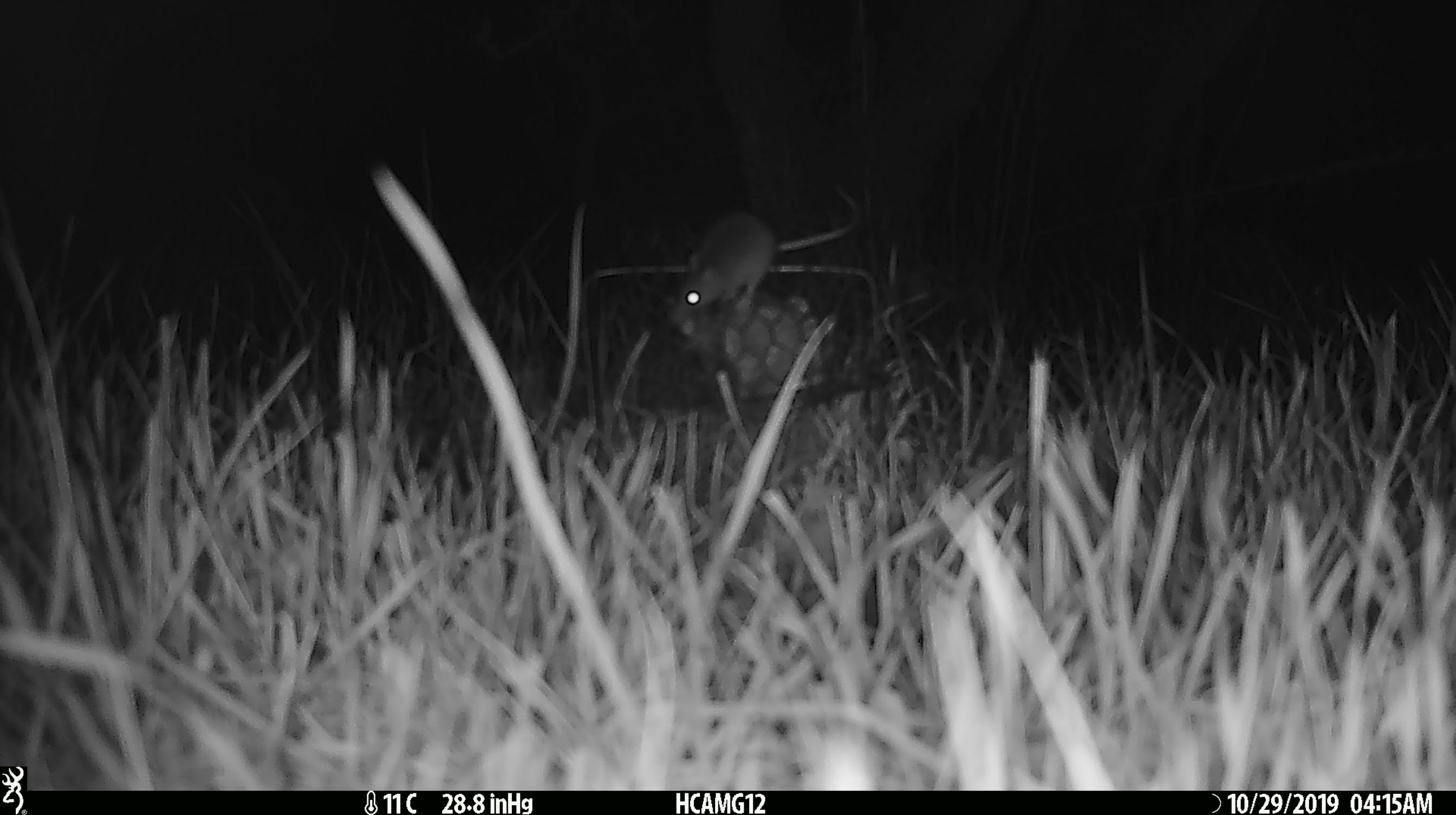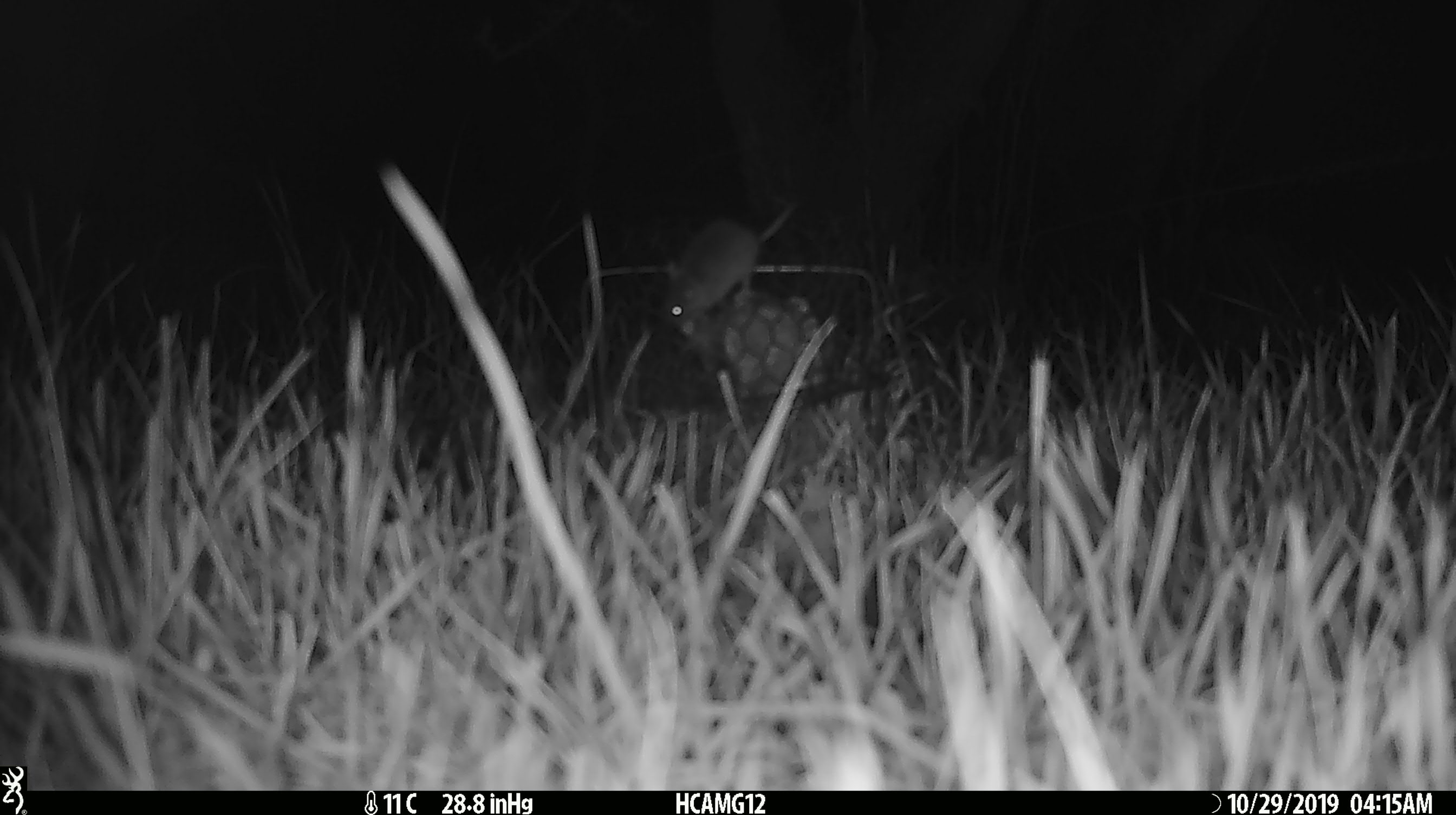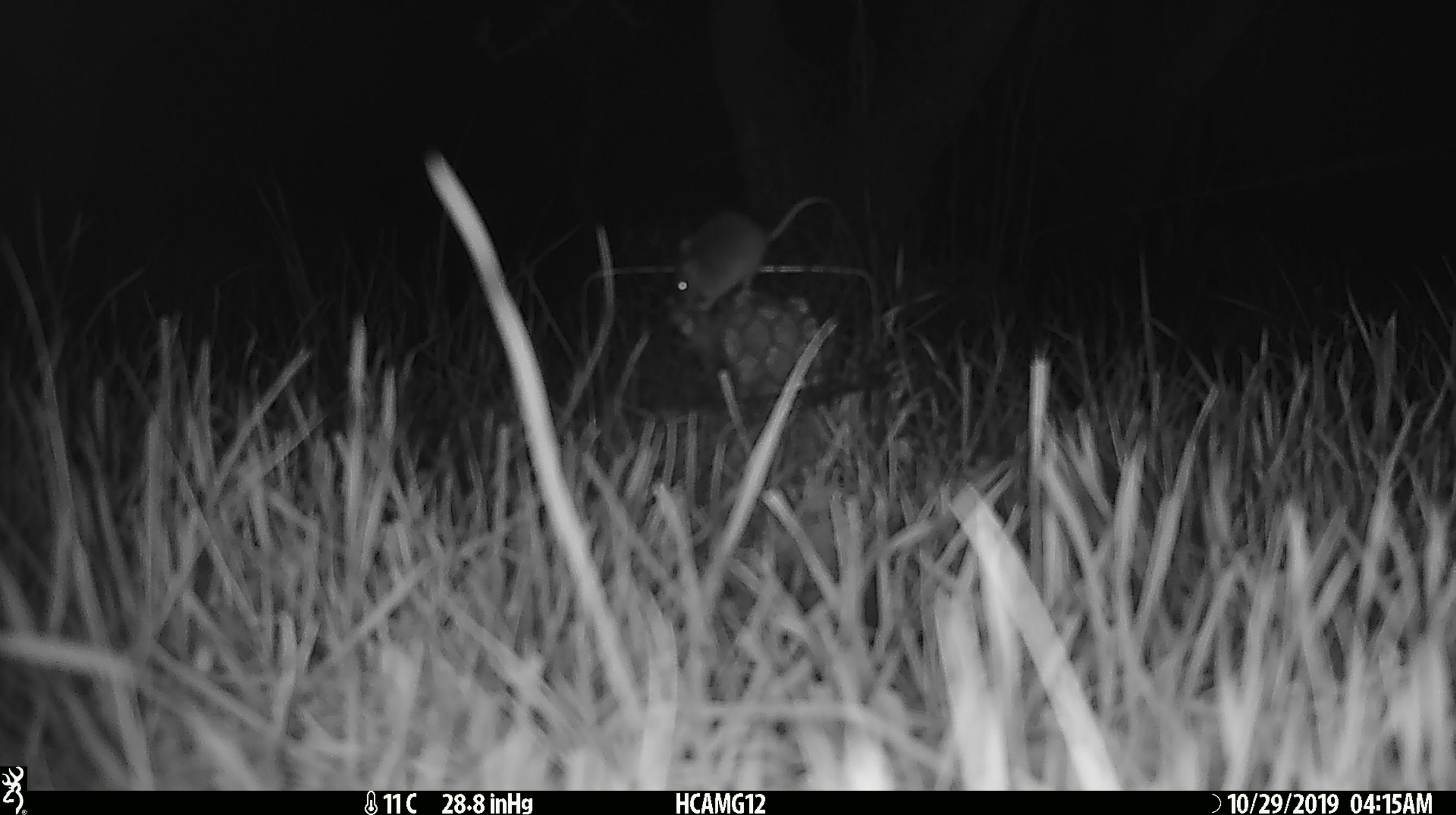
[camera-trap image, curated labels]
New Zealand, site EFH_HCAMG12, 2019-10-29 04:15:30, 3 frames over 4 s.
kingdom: Animalia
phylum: Chordata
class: Mammalia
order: Rodentia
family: Muridae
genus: Mus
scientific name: Mus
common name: mouse